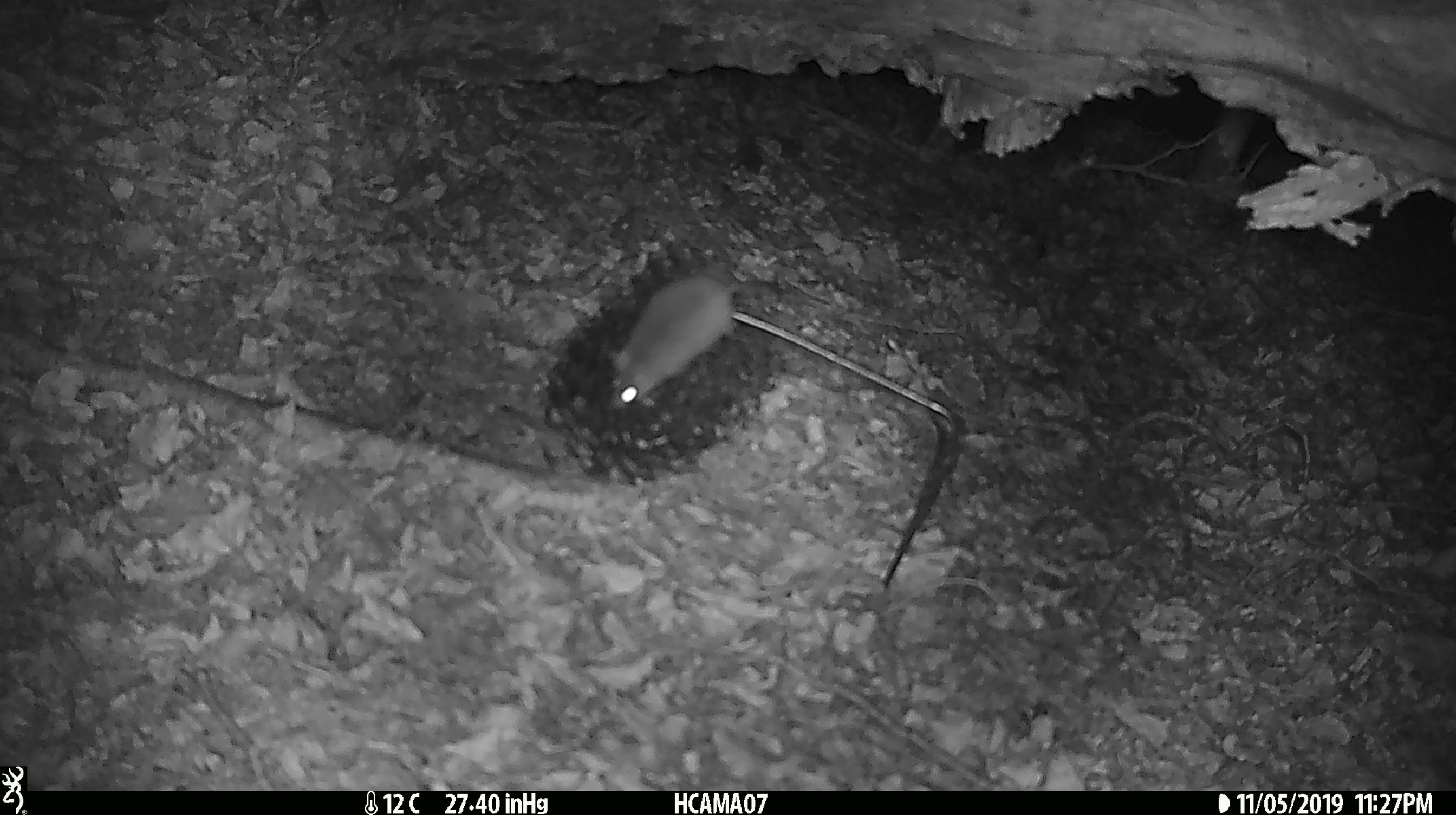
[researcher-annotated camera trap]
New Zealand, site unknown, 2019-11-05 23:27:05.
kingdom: Animalia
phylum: Chordata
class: Mammalia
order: Rodentia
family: Muridae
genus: Mus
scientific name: Mus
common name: mouse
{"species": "mouse (Mus)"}